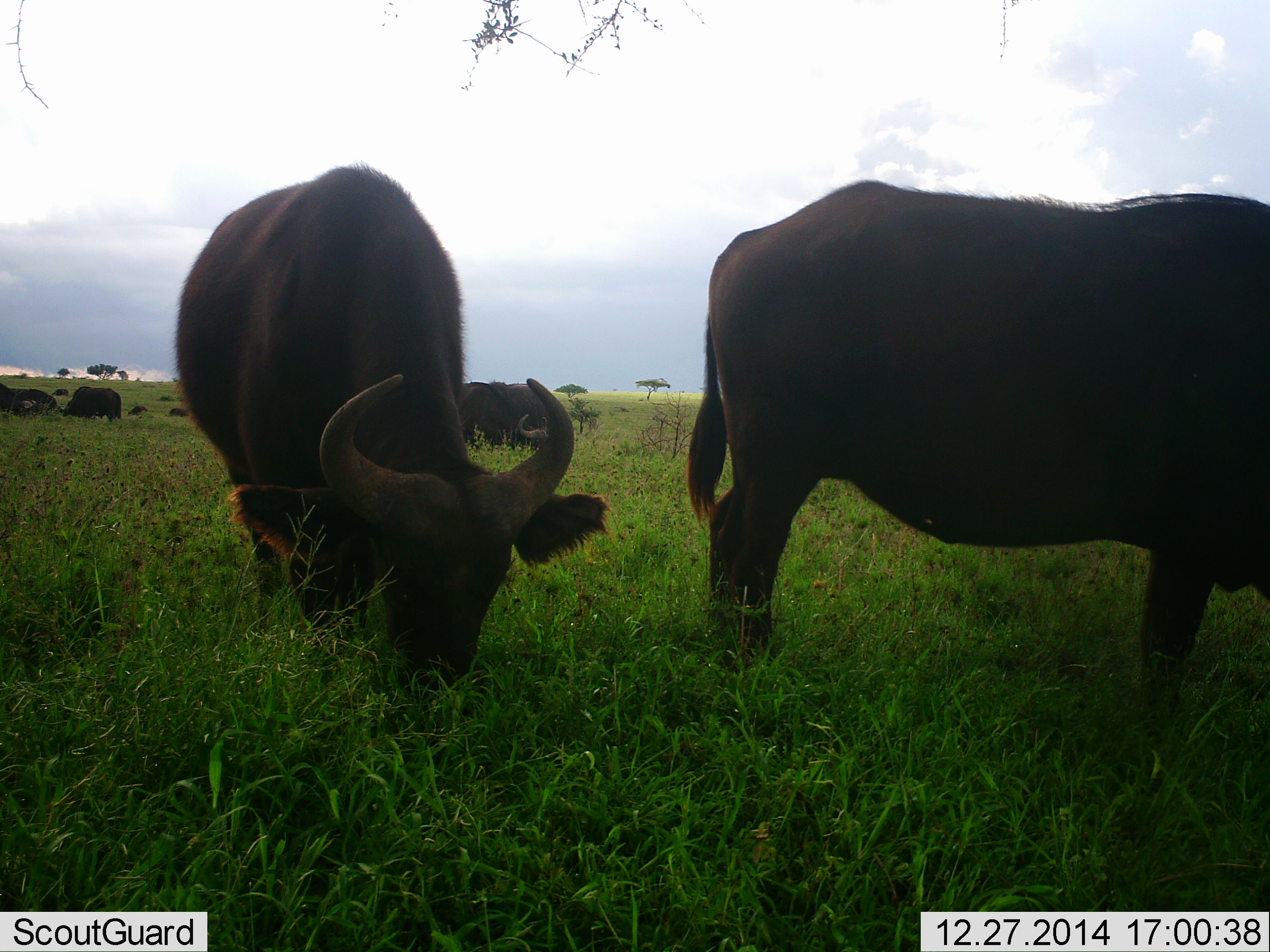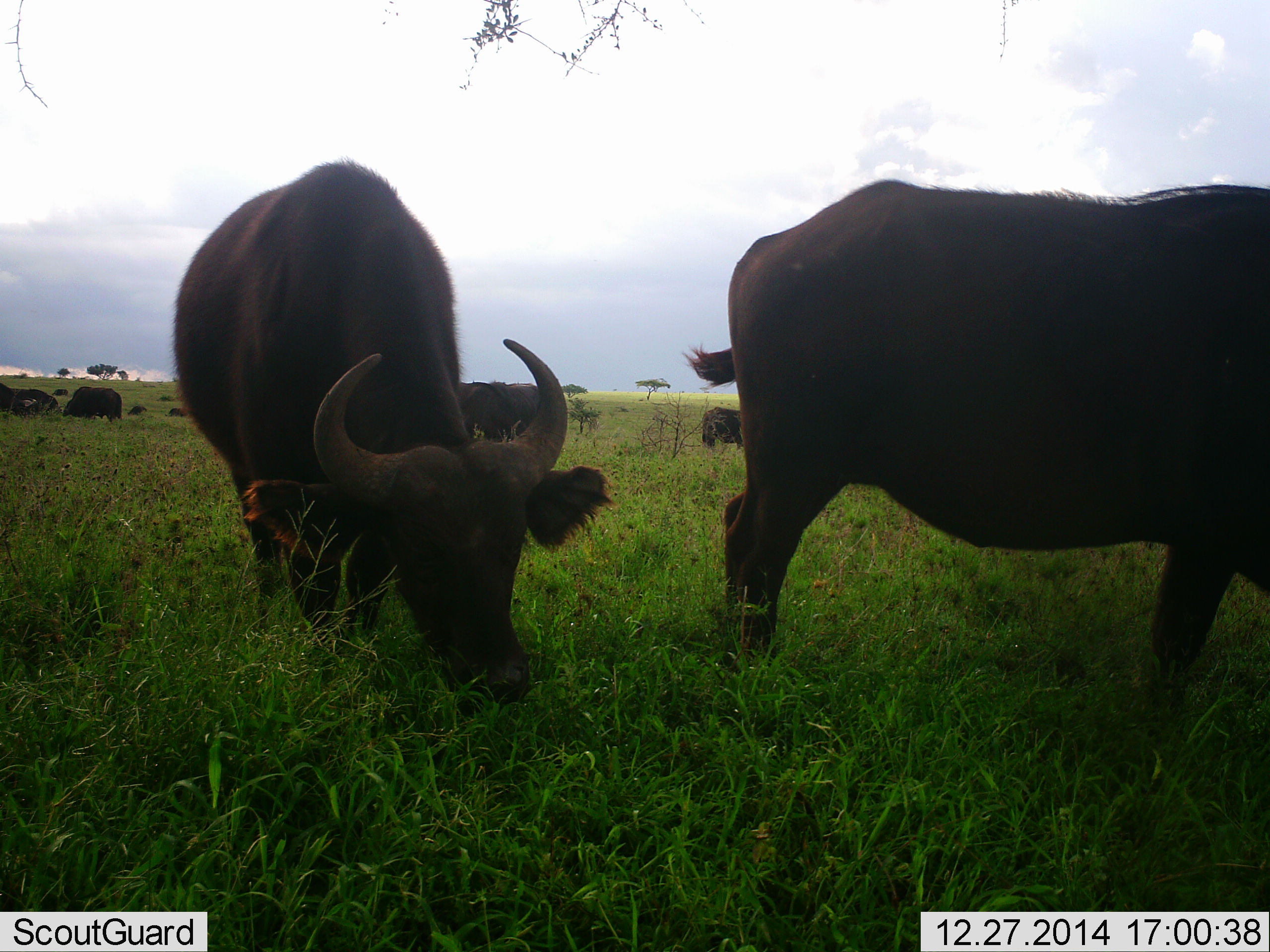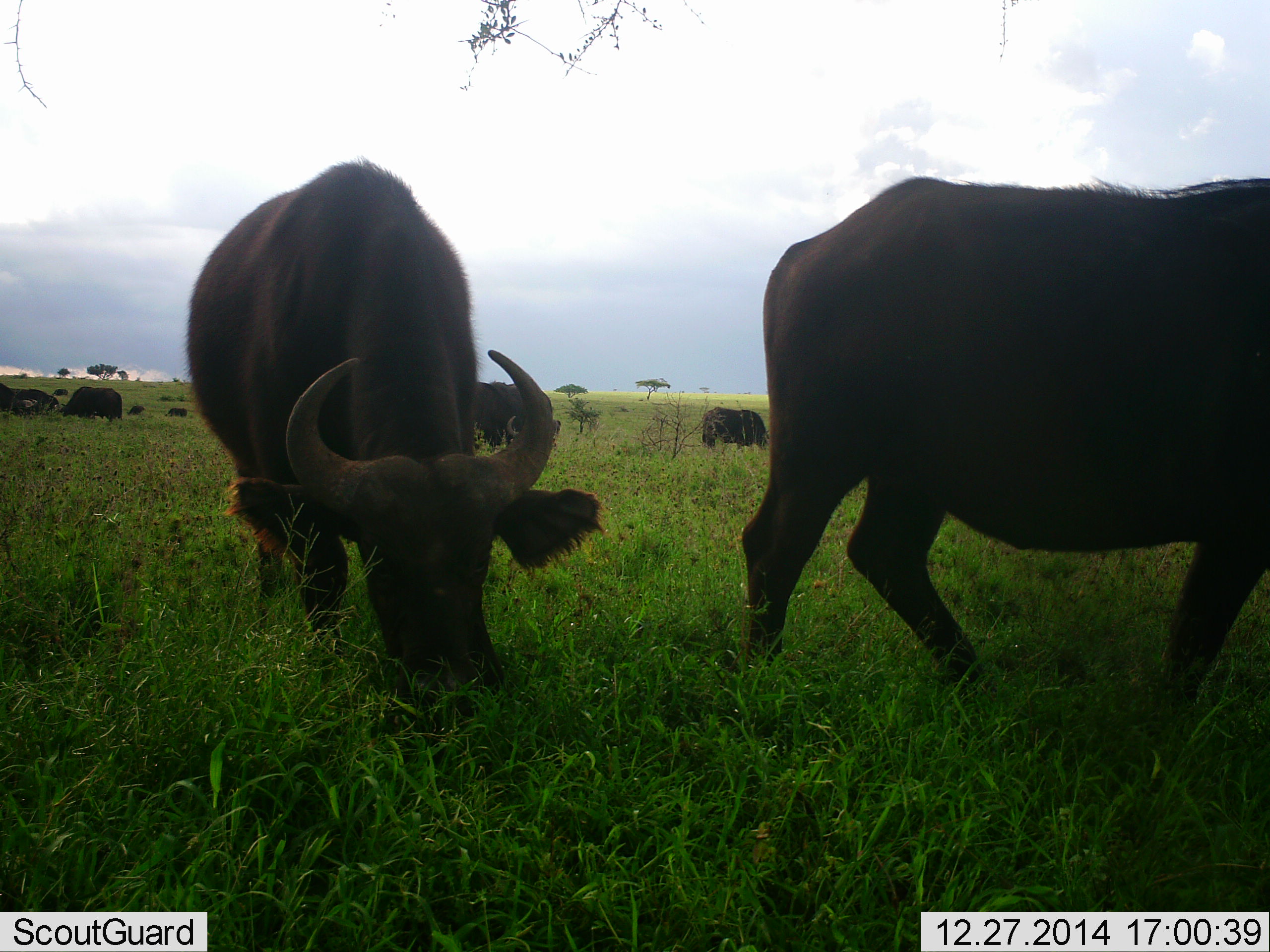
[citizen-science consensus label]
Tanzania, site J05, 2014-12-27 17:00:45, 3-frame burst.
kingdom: Animalia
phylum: Chordata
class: Mammalia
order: Artiodactyla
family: Bovidae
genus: Syncerus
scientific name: Syncerus caffer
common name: cape buffalo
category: buffalo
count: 10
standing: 40%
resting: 0%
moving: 30%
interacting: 0%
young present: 0%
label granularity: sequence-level